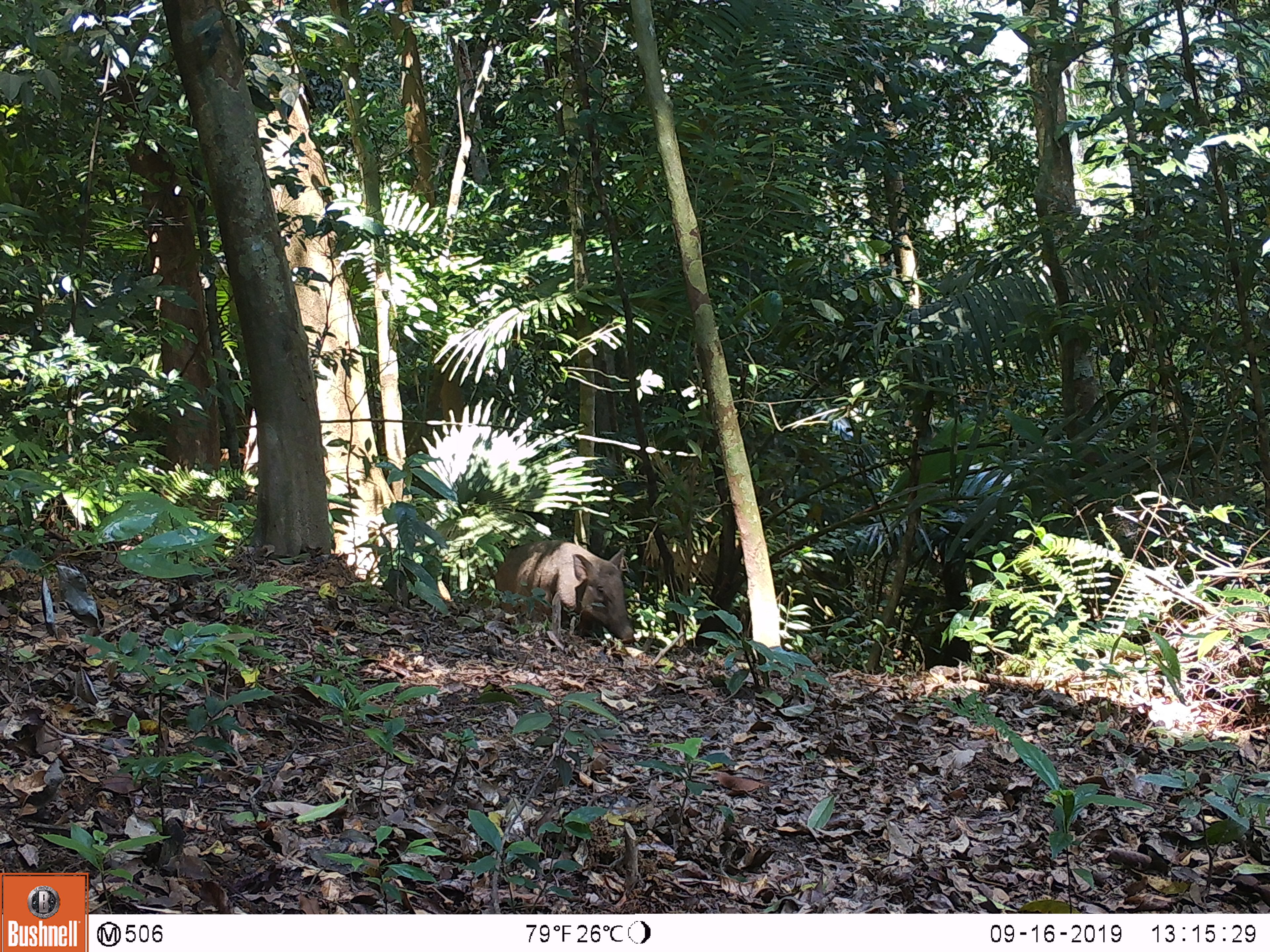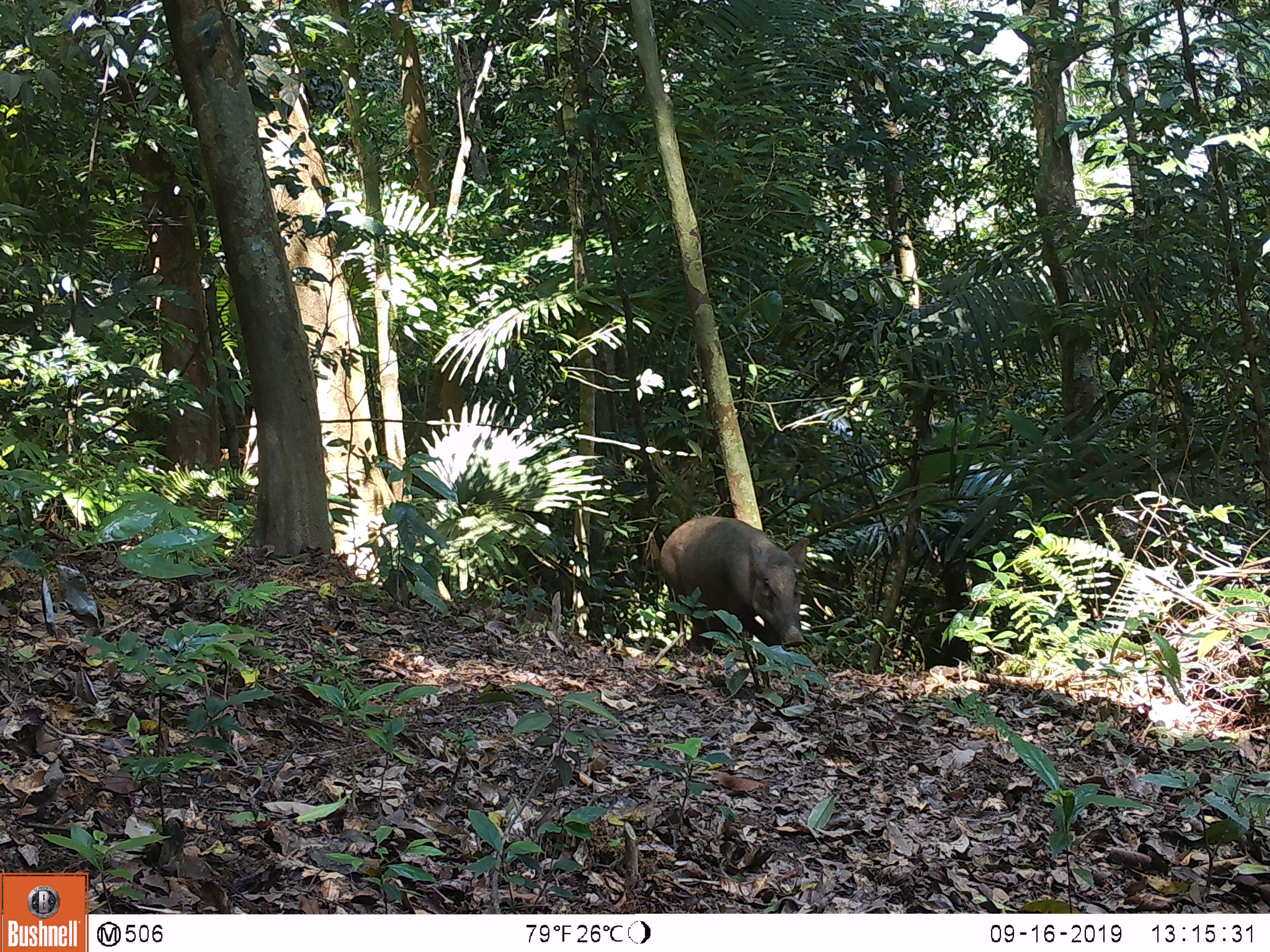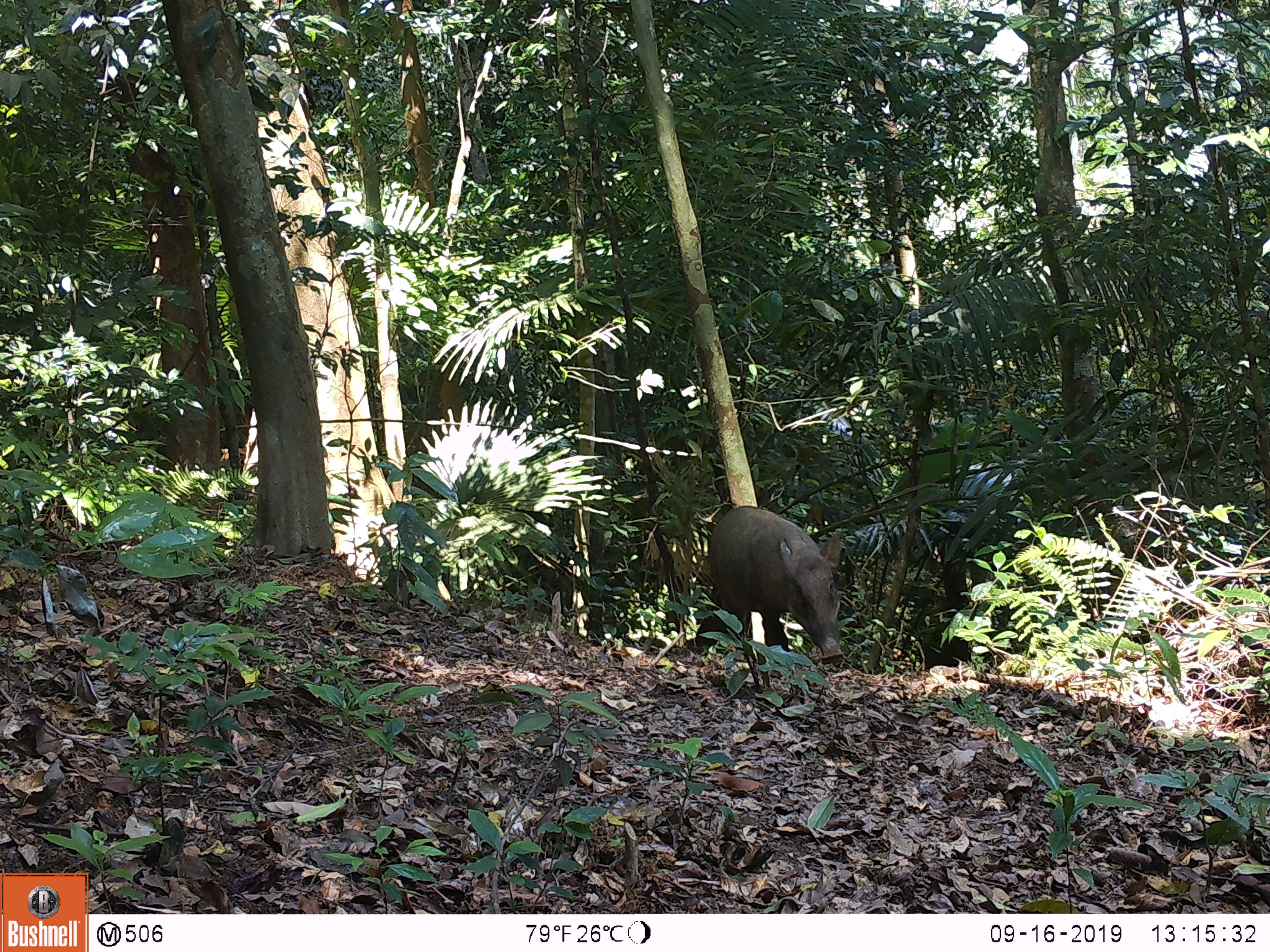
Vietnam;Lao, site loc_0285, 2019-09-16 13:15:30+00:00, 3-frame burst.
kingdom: Animalia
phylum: Chordata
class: Mammalia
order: Artiodactyla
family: Suidae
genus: Sus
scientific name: Sus scrofa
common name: eurasian wild pig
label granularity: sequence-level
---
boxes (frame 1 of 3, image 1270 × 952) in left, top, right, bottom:
eurasian wild pig: 494, 539, 637, 646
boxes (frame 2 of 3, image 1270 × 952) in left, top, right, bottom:
eurasian wild pig: 658, 515, 808, 652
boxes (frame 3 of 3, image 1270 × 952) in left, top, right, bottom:
eurasian wild pig: 709, 505, 844, 664